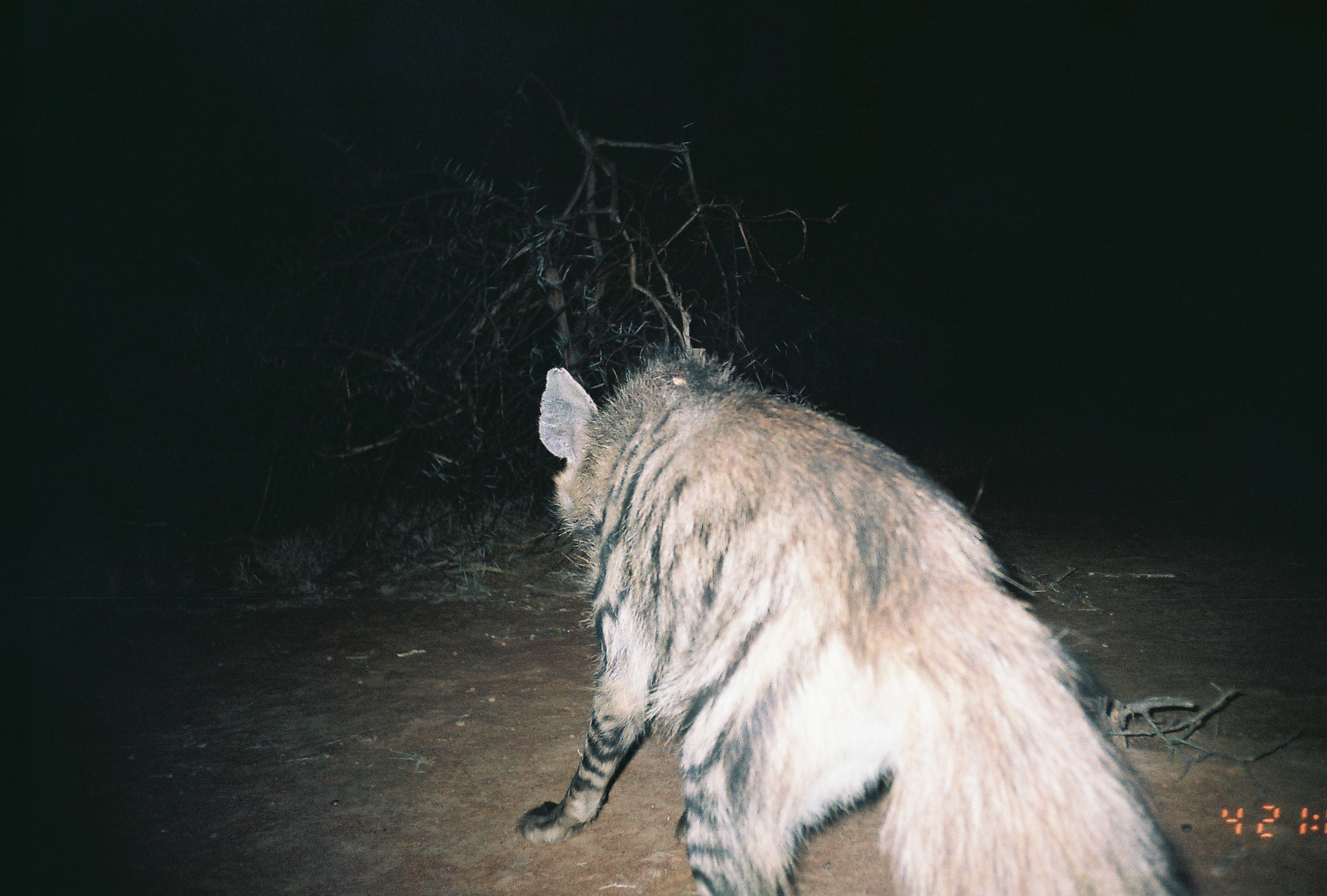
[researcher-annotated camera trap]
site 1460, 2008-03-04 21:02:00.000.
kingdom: Animalia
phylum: Chordata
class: Mammalia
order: Carnivora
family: Hyaenidae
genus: Hyaena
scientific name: Hyaena hyaena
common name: striped hyena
Hyaena hyaena (striped hyena), count 1.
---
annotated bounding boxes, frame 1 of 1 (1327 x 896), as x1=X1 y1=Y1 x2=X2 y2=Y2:
hyaena hyaena: x1=513 y1=343 x2=1195 y2=896